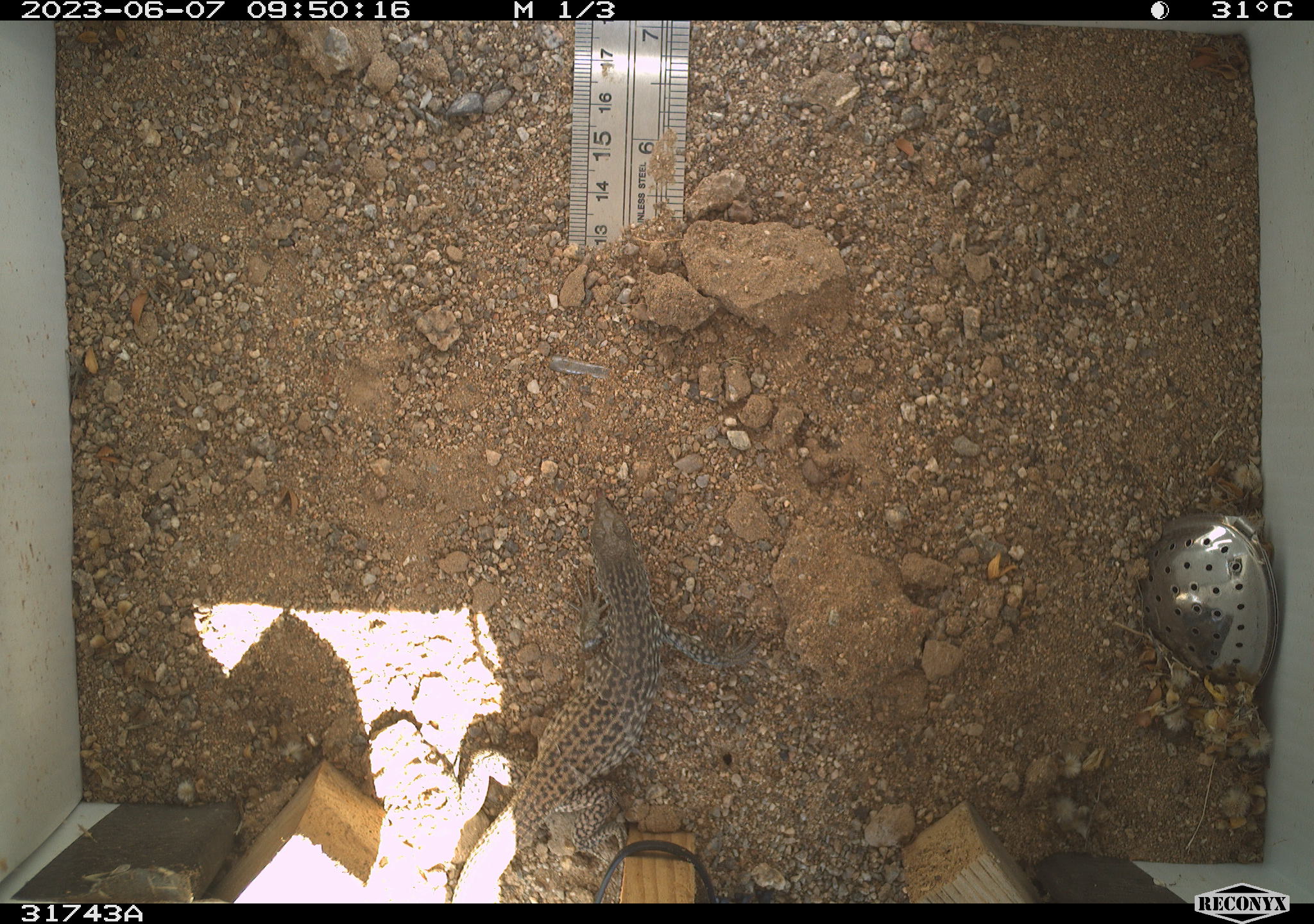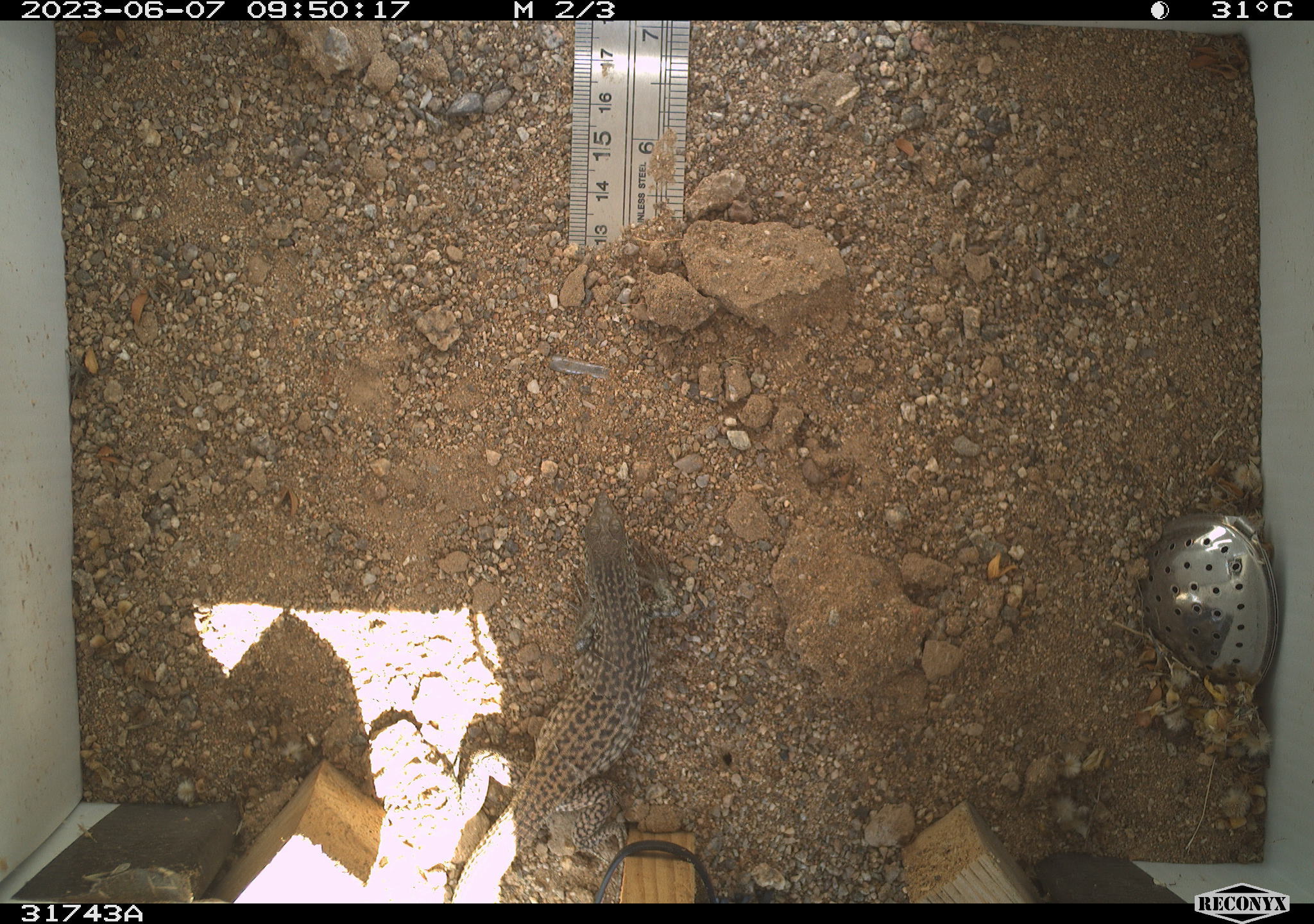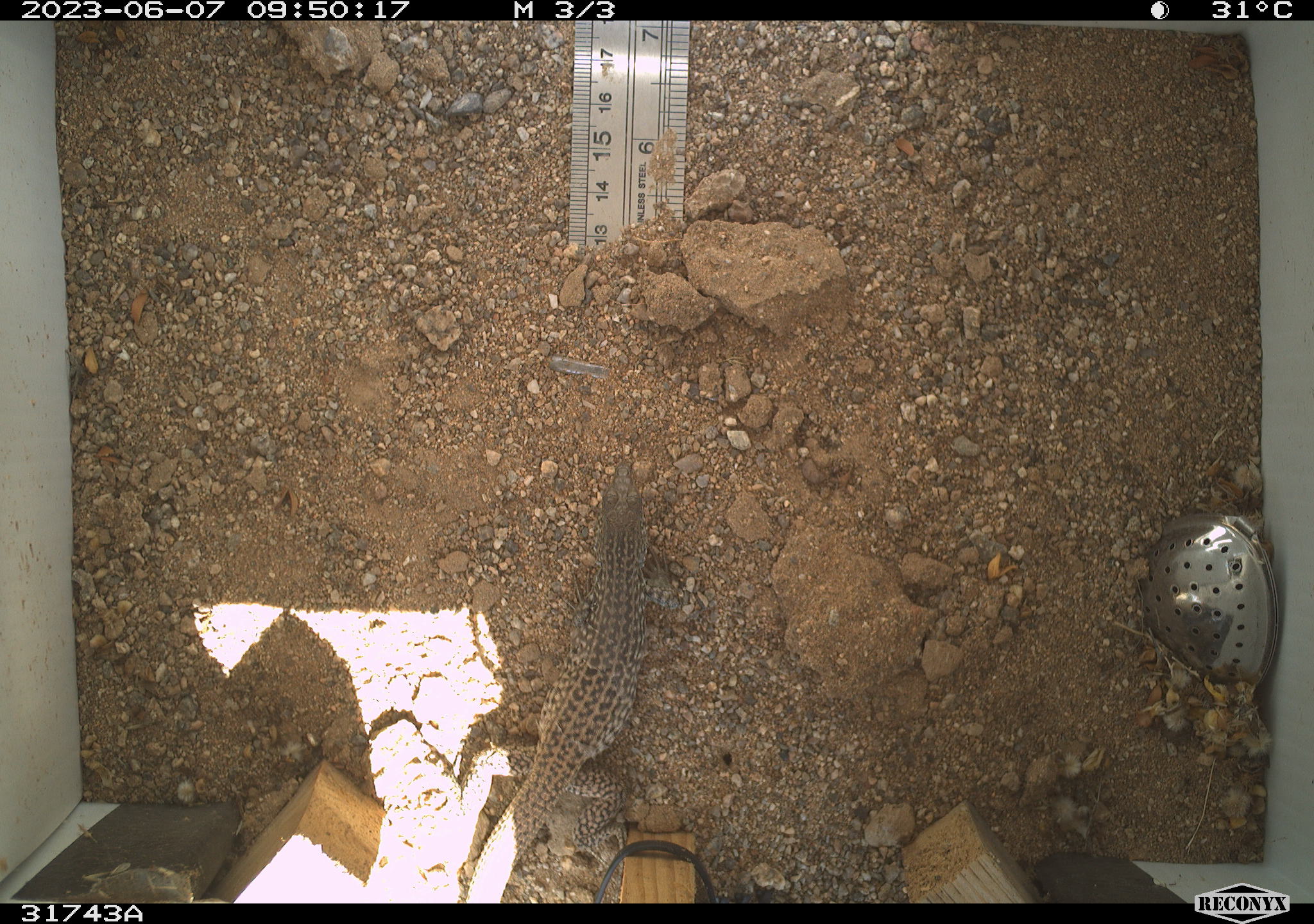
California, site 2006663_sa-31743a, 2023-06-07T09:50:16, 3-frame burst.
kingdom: Animalia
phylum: Chordata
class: Reptilia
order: Squamata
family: Teiidae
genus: Aspidoscelis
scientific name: Aspidoscelis tigris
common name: western whiptail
Western whiptail (Aspidoscelis tigris).